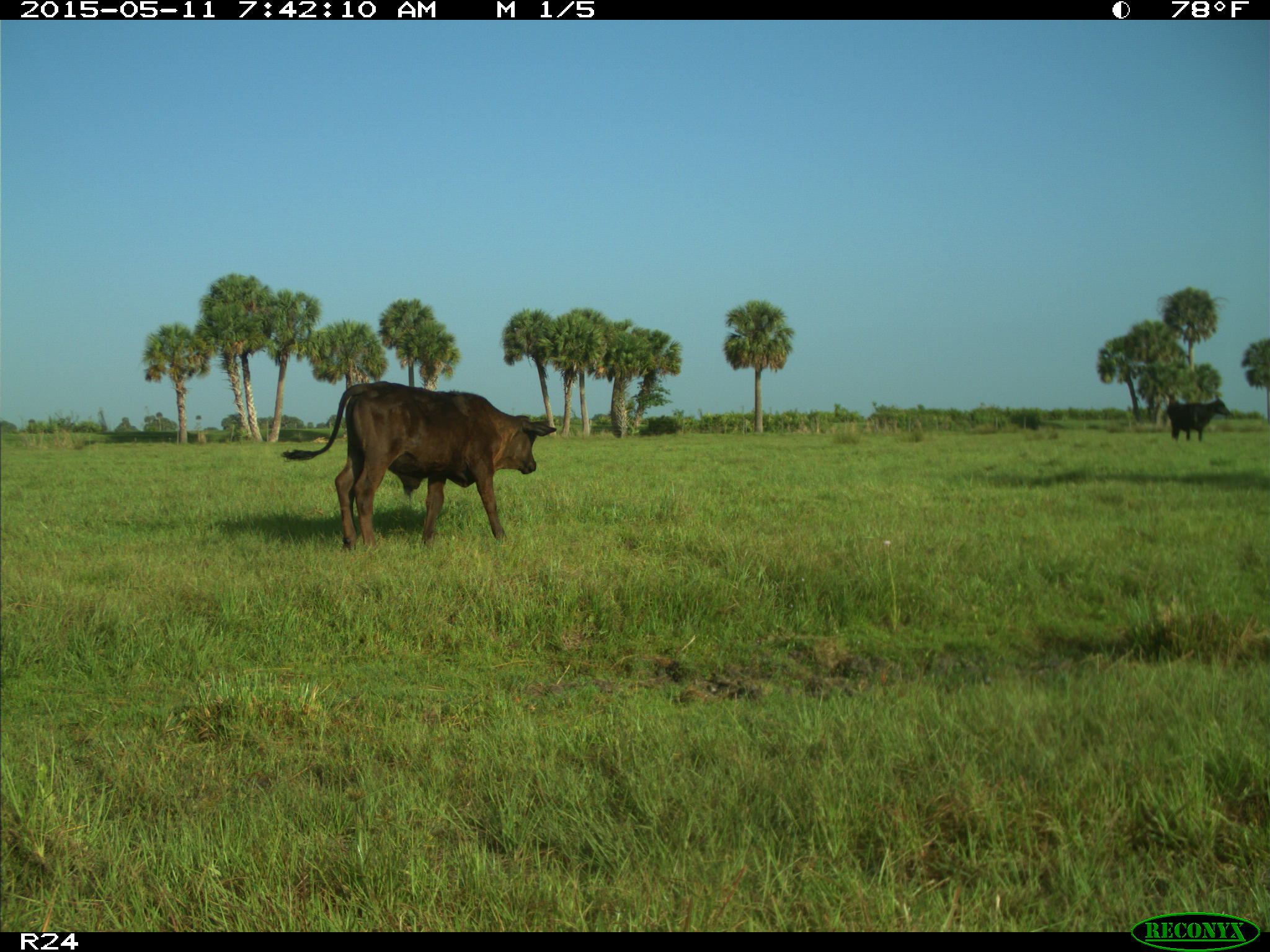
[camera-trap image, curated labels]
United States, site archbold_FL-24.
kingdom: Animalia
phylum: Chordata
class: Mammalia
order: Artiodactyla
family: Bovidae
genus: Bos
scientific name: Bos taurus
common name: domestic cow